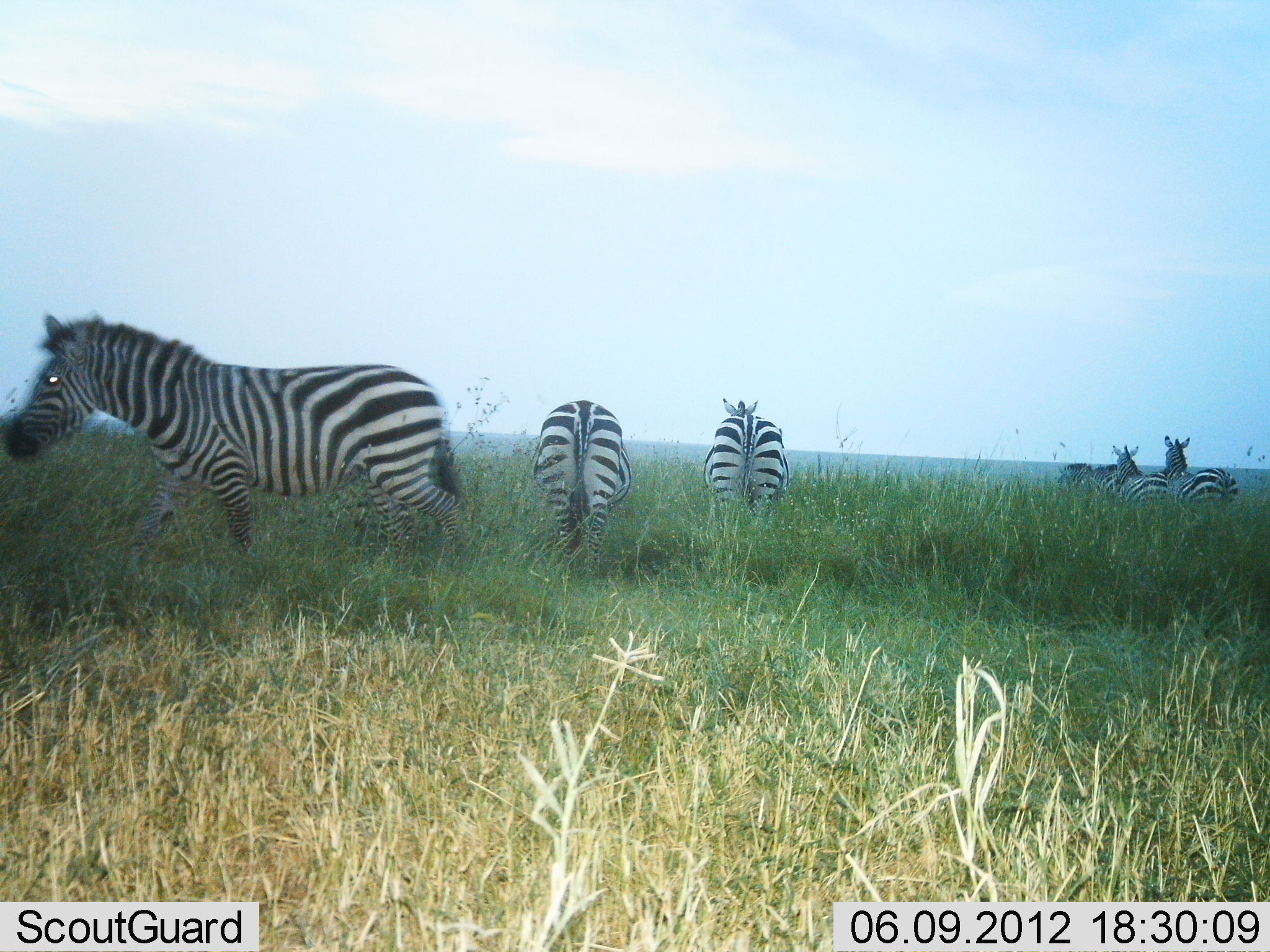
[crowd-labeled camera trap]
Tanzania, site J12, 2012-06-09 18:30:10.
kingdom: Animalia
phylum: Chordata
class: Mammalia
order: Perissodactyla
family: Equidae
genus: Equus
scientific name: Equus quagga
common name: plains zebra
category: zebra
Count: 6.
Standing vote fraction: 90%.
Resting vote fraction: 0%.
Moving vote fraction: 30%.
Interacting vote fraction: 10%.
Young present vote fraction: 0%.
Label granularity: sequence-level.